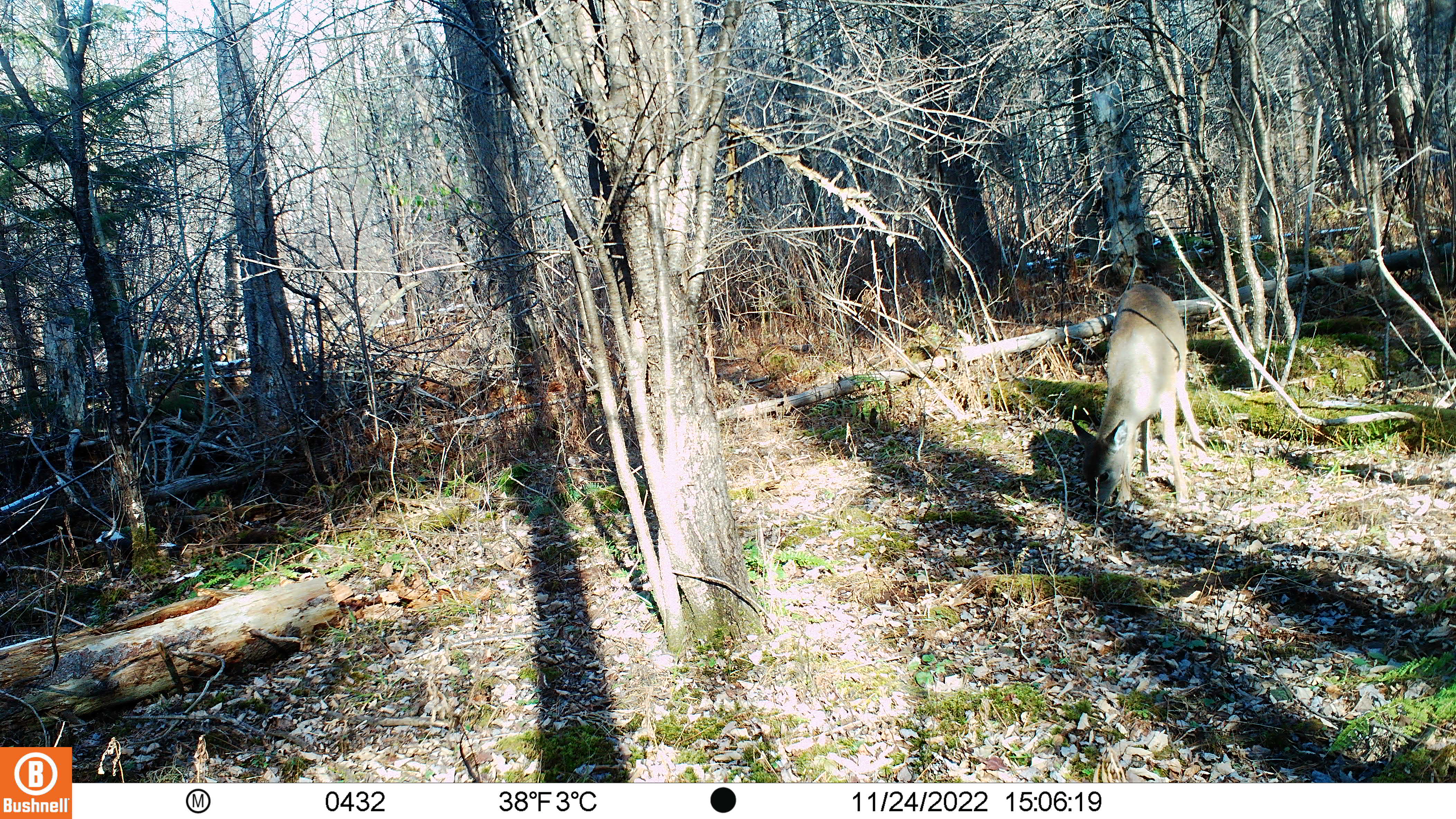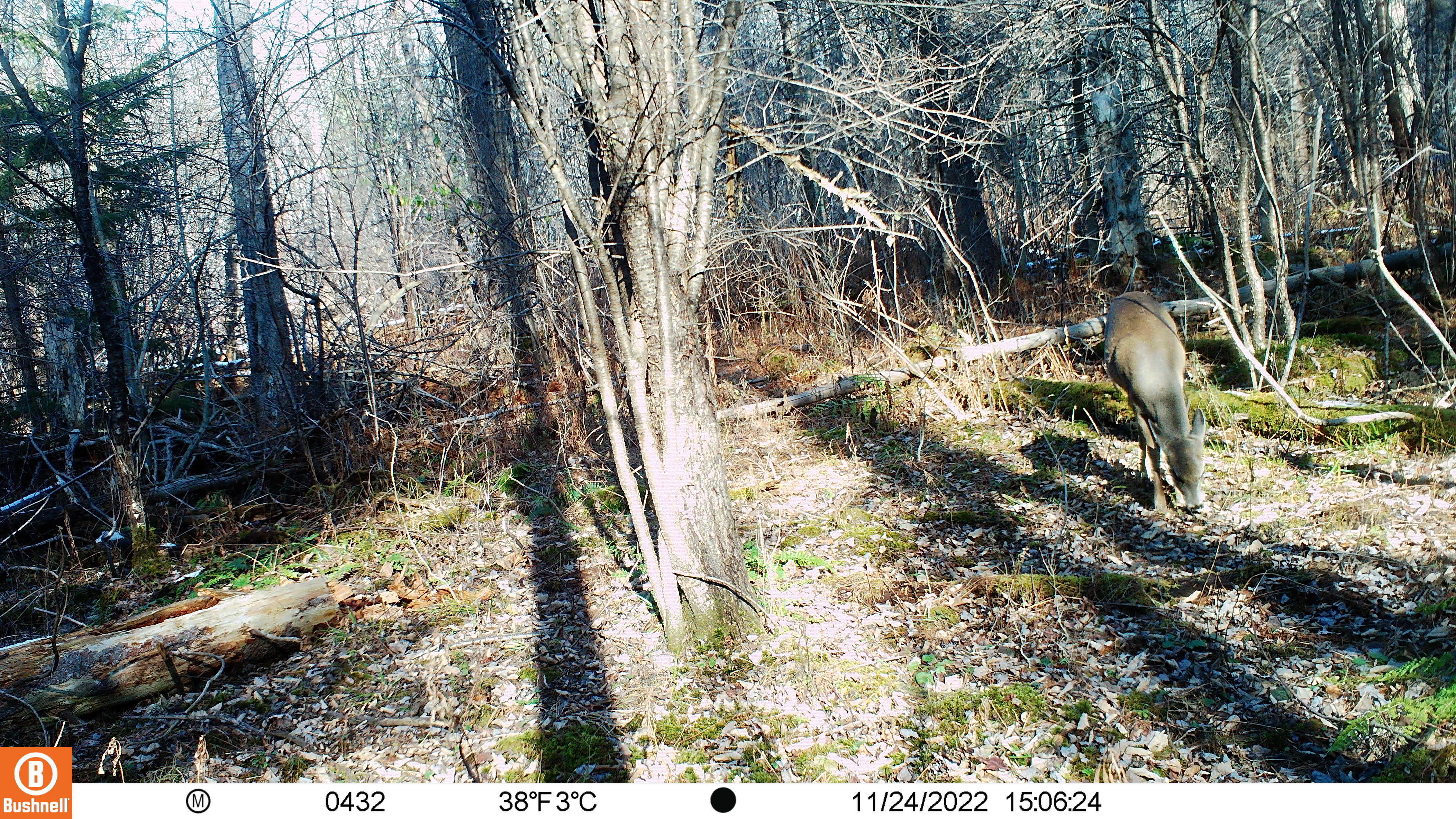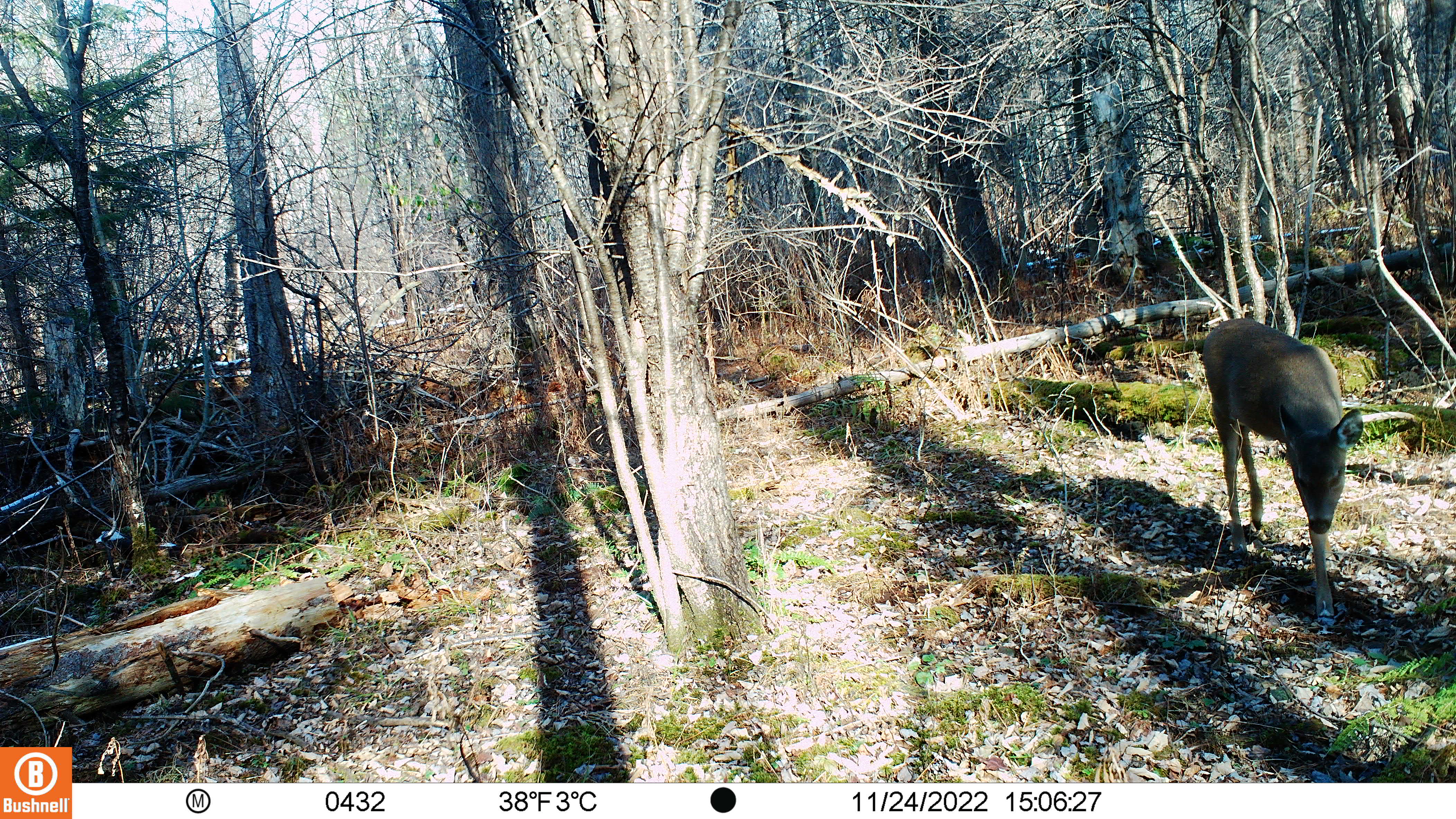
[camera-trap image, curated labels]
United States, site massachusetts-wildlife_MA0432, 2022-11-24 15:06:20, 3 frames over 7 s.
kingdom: Animalia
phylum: Chordata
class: Mammalia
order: Artiodactyla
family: Cervidae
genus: Odocoileus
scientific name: Odocoileus virginianus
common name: white-tailed deer